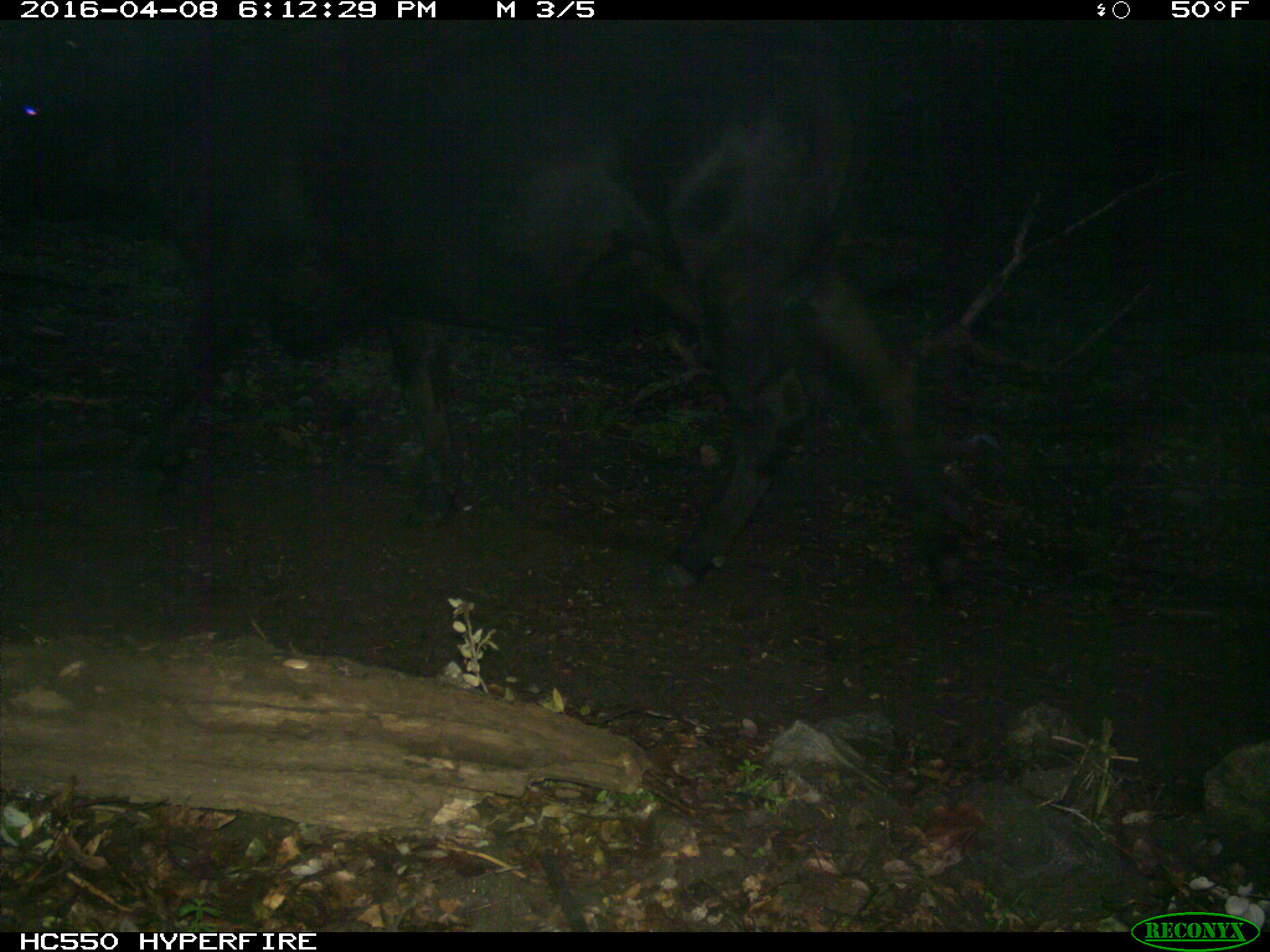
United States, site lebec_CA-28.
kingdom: Animalia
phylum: Chordata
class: Mammalia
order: Artiodactyla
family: Bovidae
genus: Bos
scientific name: Bos taurus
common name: domestic cow